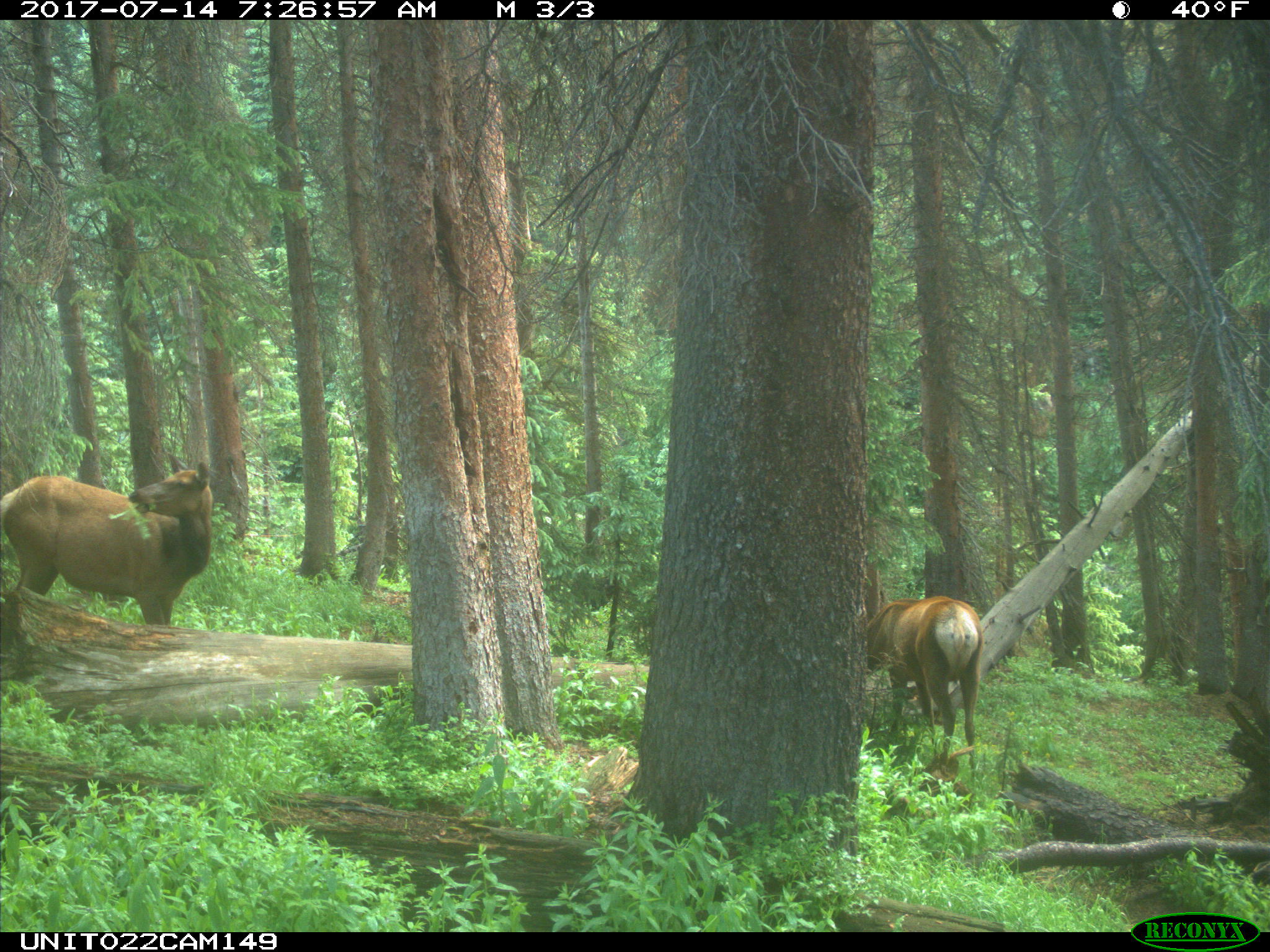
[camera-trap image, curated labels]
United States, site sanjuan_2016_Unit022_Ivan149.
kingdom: Animalia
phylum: Chordata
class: Mammalia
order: Artiodactyla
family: Cervidae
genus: Cervus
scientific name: Cervus elaphus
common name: red deer